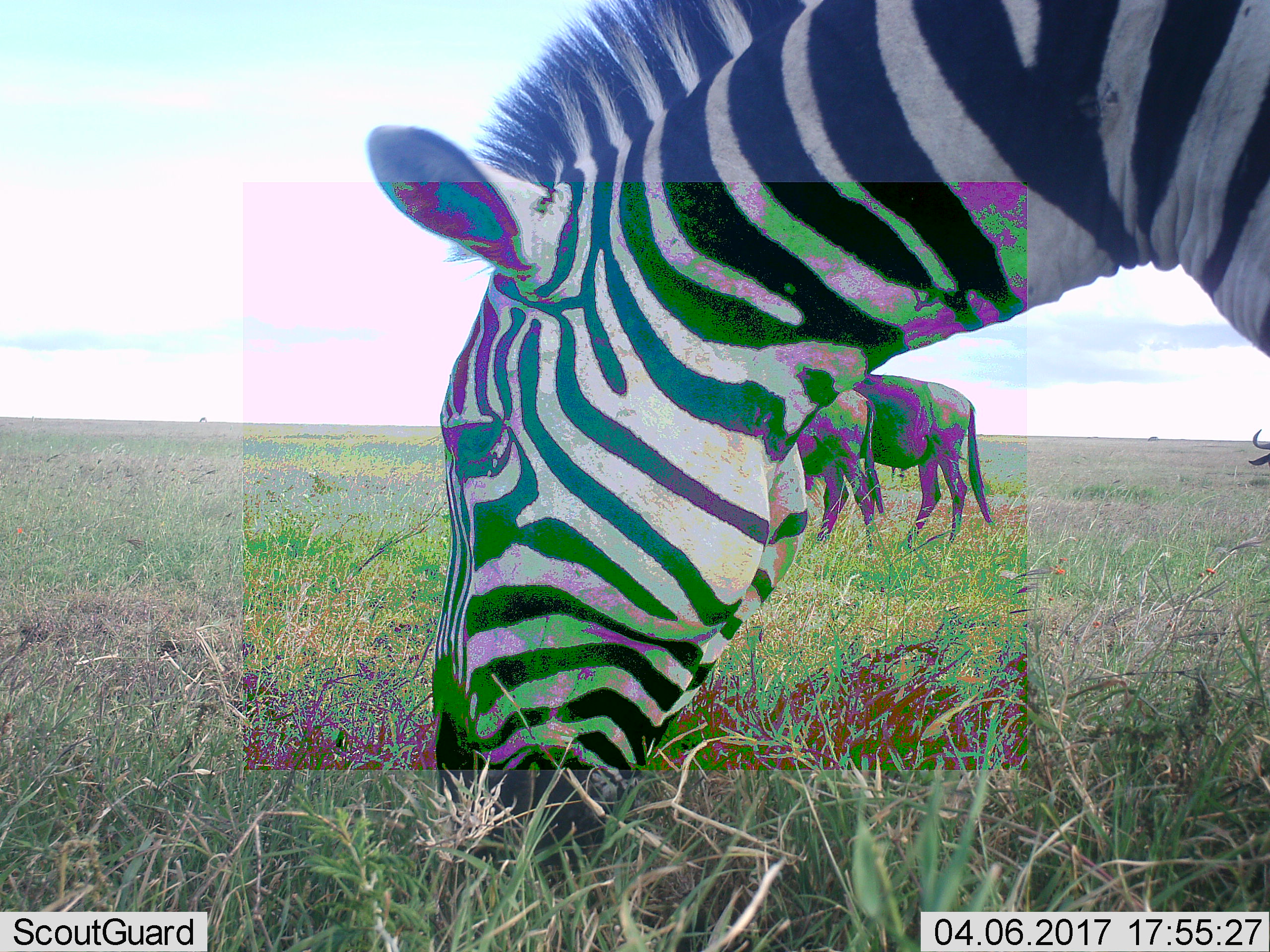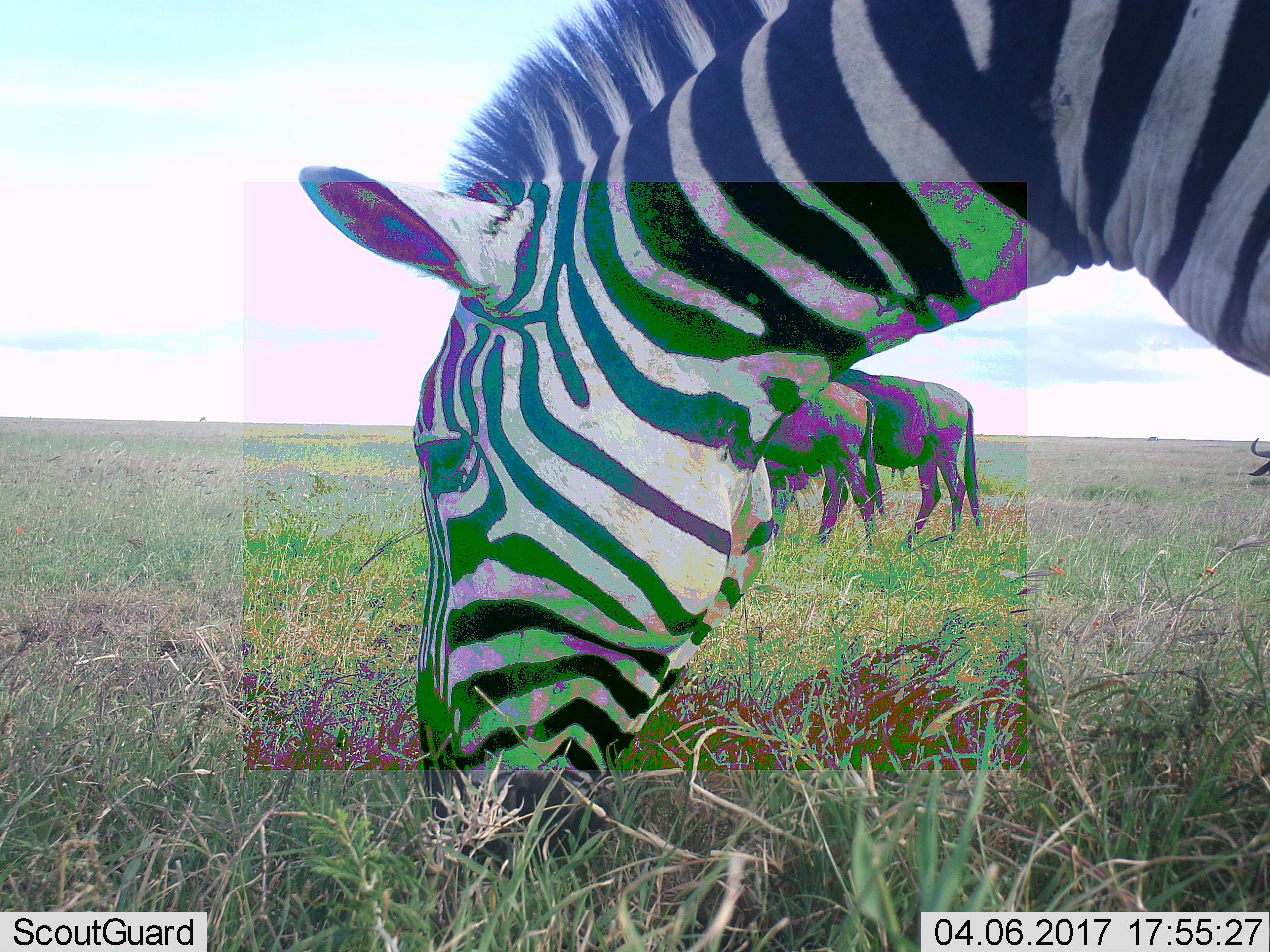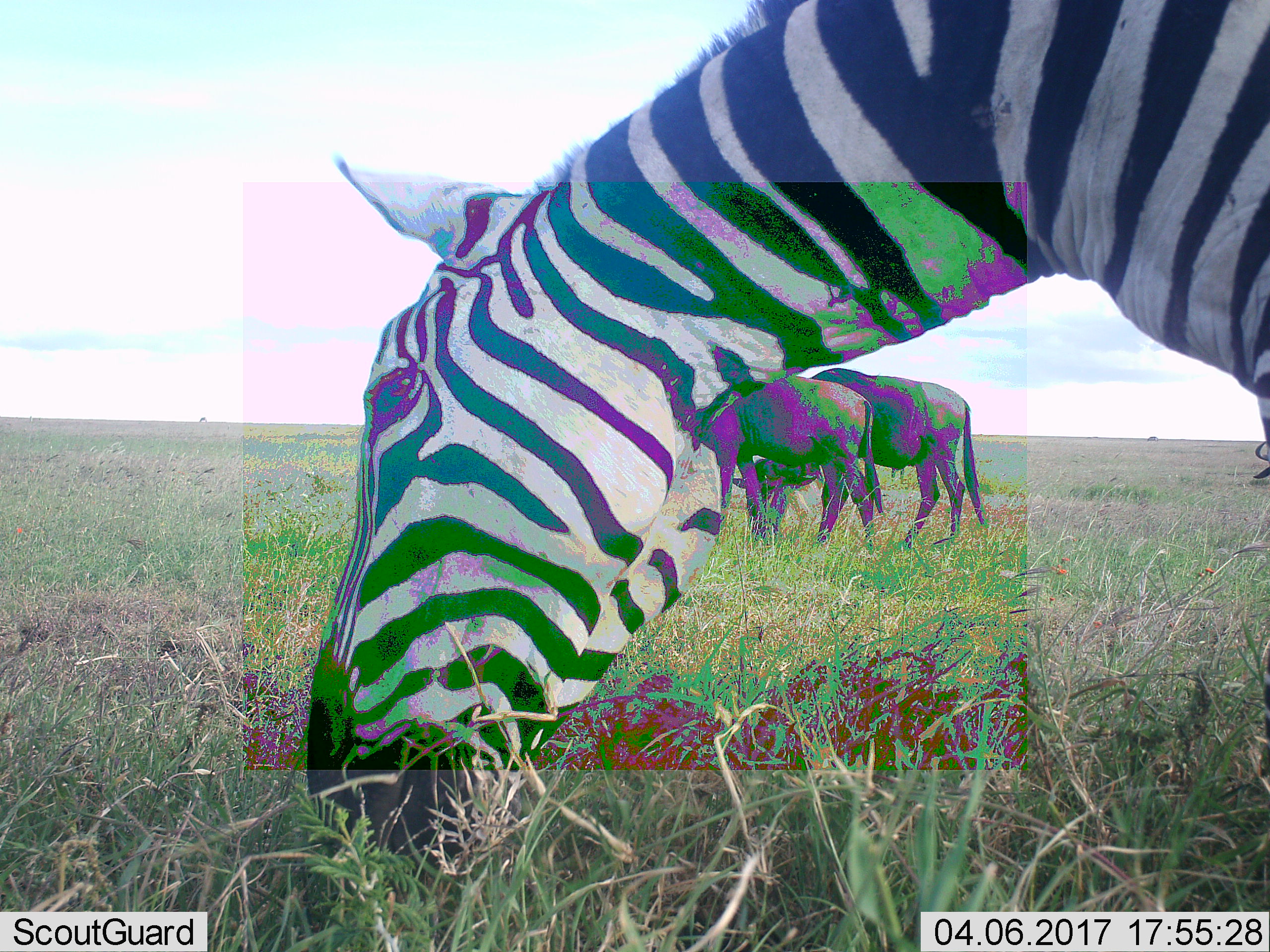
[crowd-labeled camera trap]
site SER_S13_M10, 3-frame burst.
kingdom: Animalia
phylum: Chordata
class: Mammalia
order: Artiodactyla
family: Bovidae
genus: Connochaetes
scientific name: Connochaetes taurinus taurinus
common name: blue wildebeest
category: wildebeestblue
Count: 3.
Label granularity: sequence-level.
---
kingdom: Animalia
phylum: Chordata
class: Mammalia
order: Perissodactyla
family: Equidae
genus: Equus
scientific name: Equus quagga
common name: plains zebra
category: zebraplains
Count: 1.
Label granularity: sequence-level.